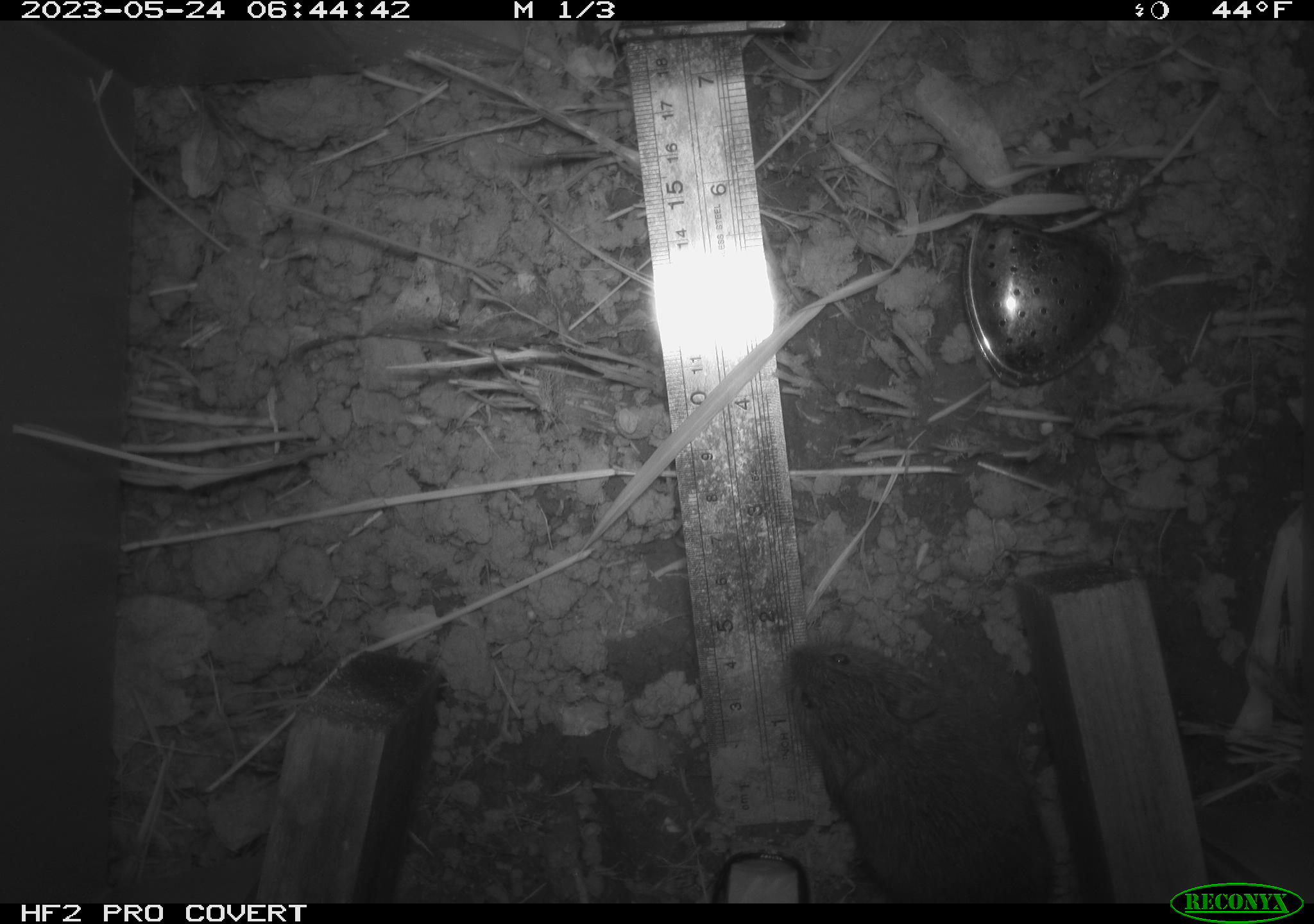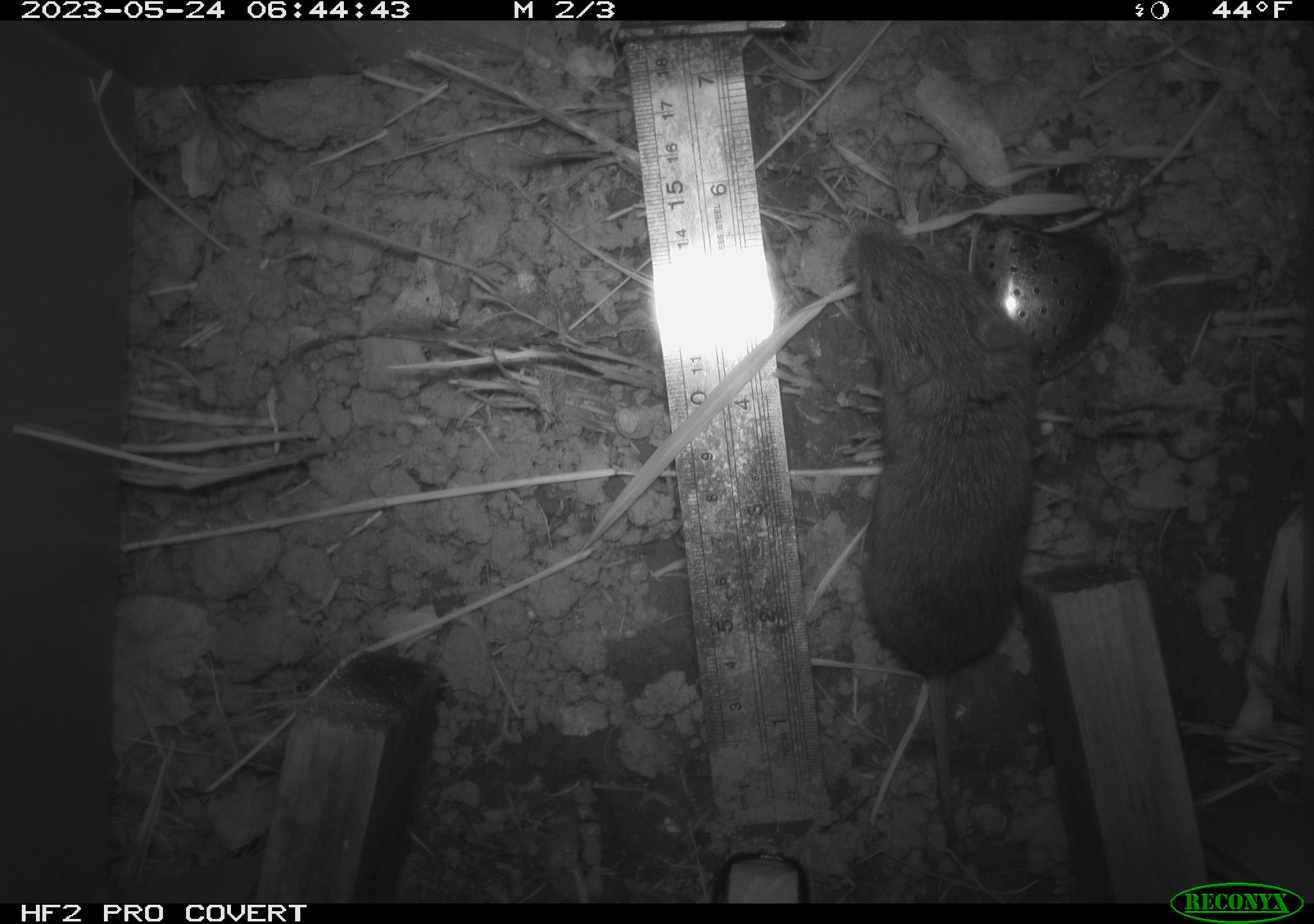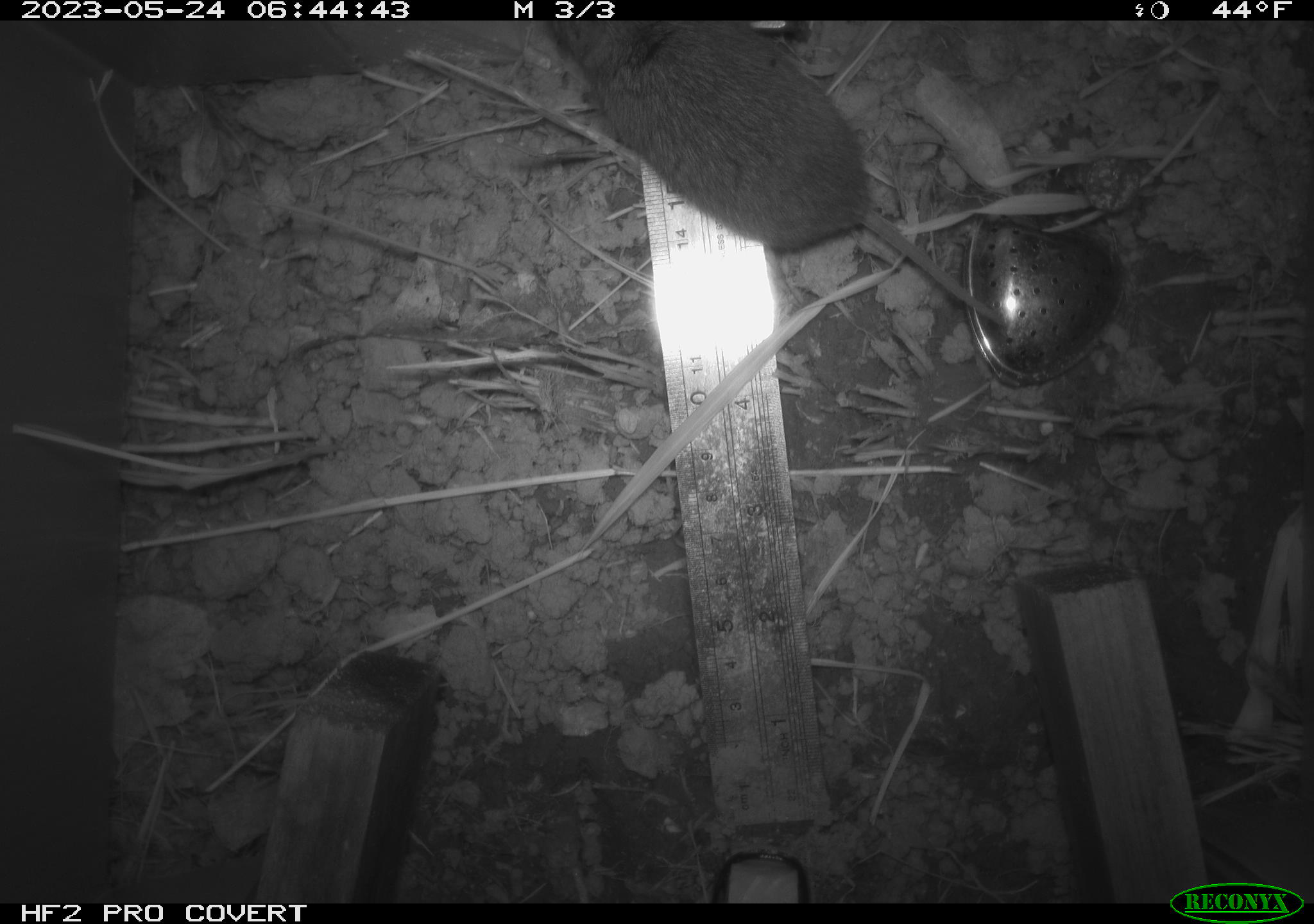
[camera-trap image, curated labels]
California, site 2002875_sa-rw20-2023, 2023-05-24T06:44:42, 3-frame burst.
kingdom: Animalia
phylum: Chordata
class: Mammalia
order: Rodentia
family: Cricetidae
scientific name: Arvicolinae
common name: voles, lemmings, and muskrats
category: arvicolinae subfamily